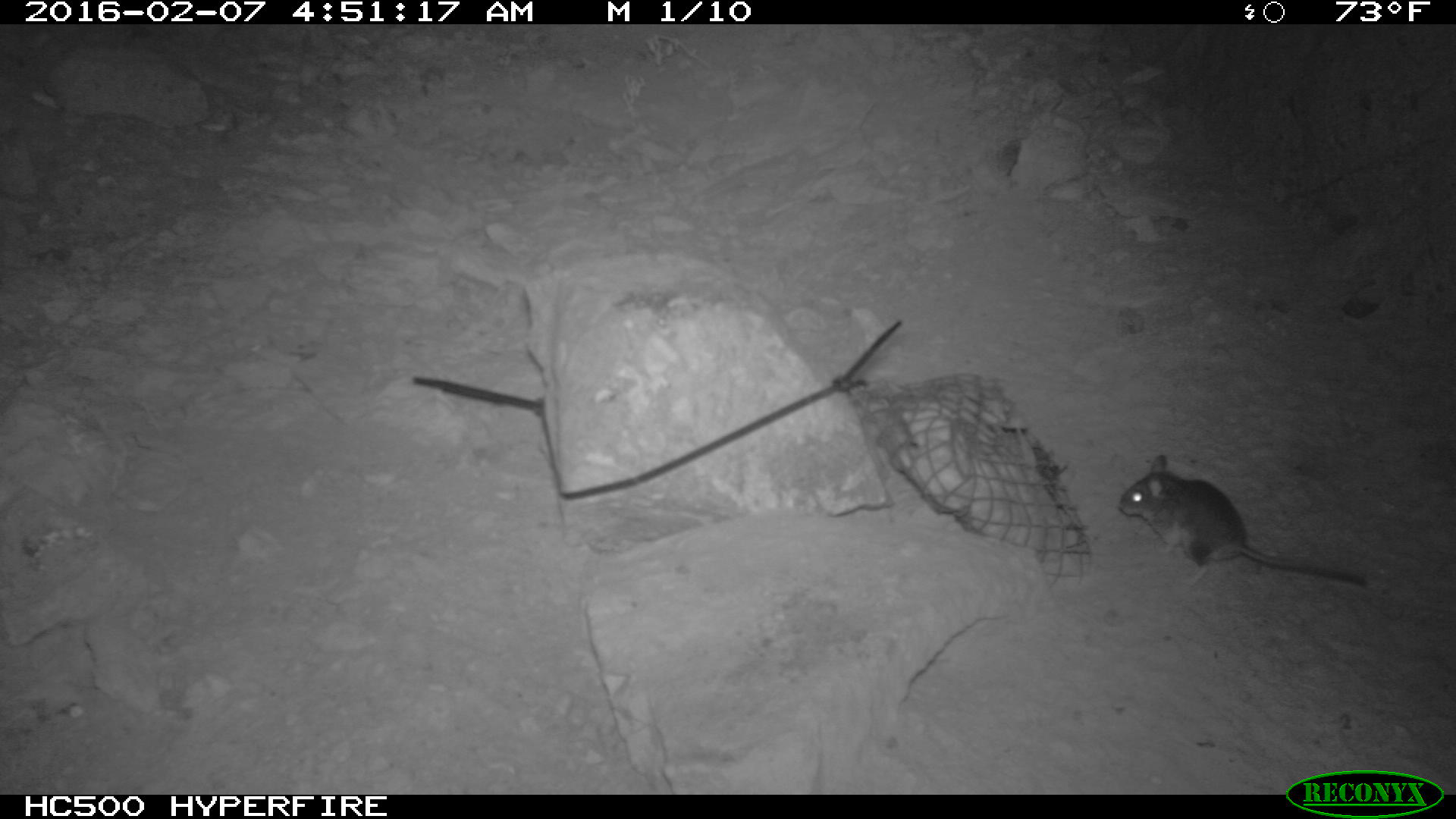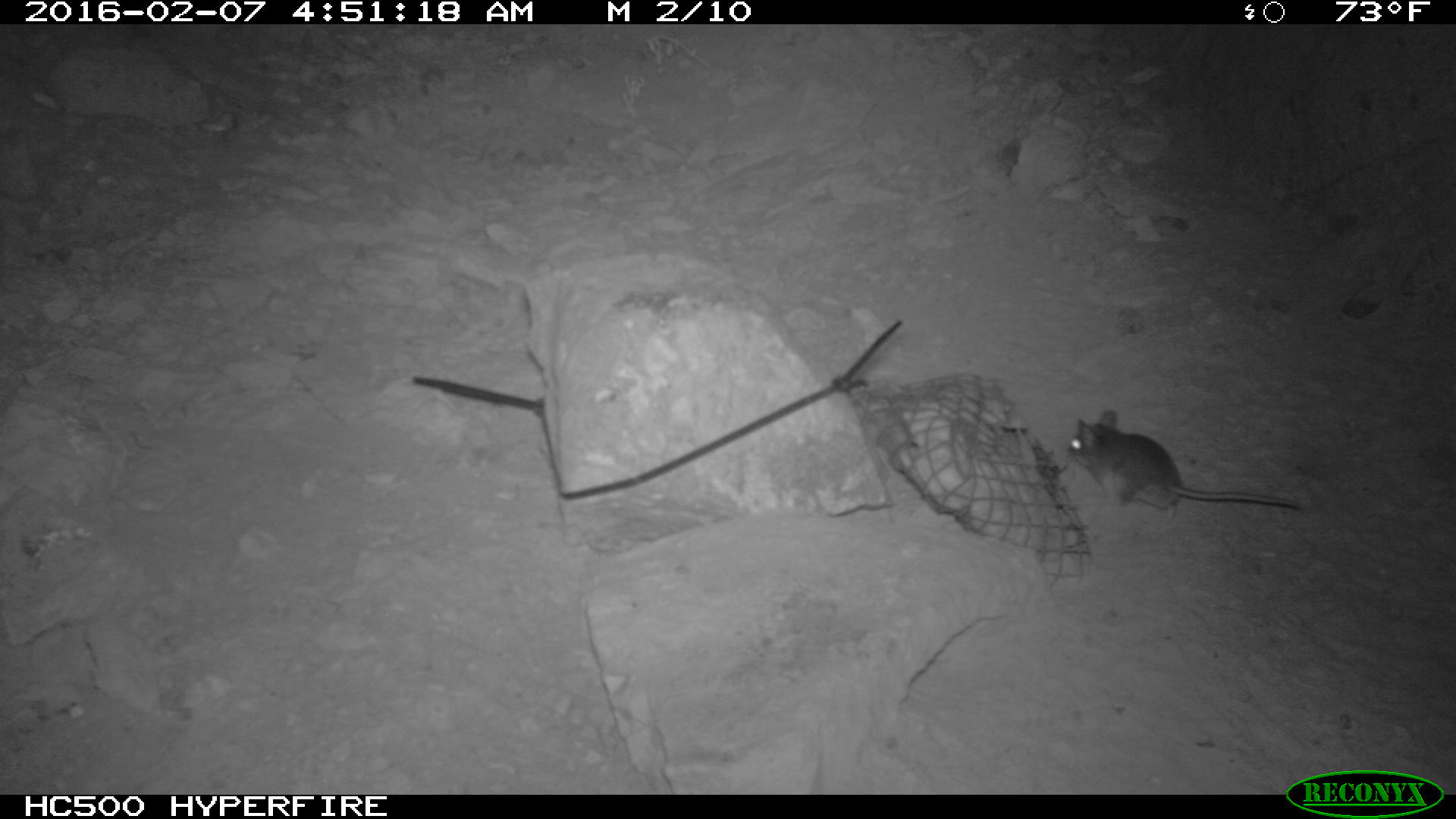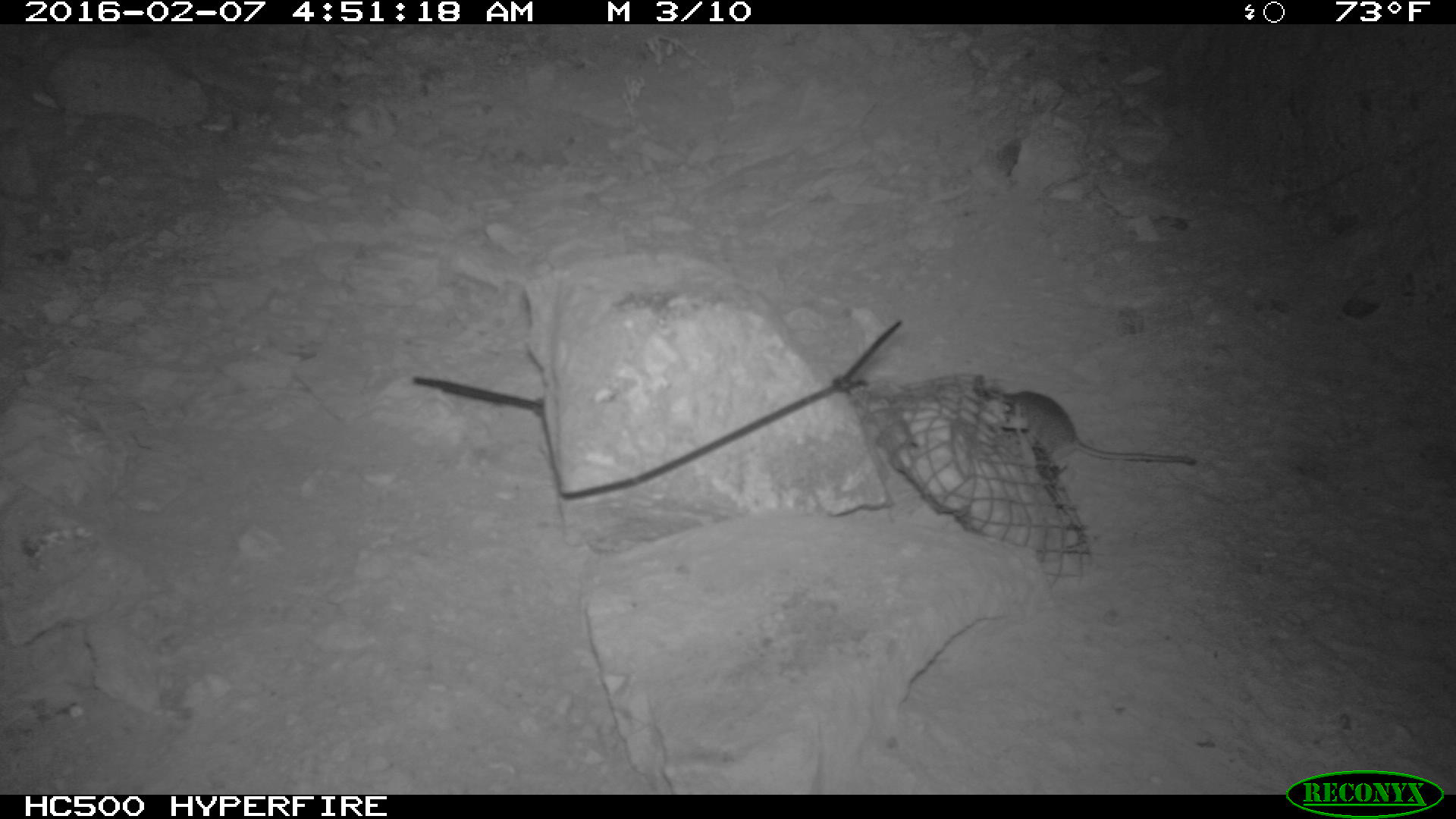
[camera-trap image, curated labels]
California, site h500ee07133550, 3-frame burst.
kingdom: Animalia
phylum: Chordata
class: Mammalia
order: Rodentia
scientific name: Rodentia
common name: rodent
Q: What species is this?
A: Rodent (Rodentia).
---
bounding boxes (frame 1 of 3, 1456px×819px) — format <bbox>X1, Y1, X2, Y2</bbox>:
rodent: <bbox>1118, 453, 1365, 589</bbox>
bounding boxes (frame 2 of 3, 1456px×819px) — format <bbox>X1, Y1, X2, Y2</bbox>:
rodent: <bbox>1068, 410, 1301, 526</bbox>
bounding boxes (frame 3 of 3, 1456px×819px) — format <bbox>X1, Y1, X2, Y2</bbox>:
rodent: <bbox>993, 389, 1198, 466</bbox>